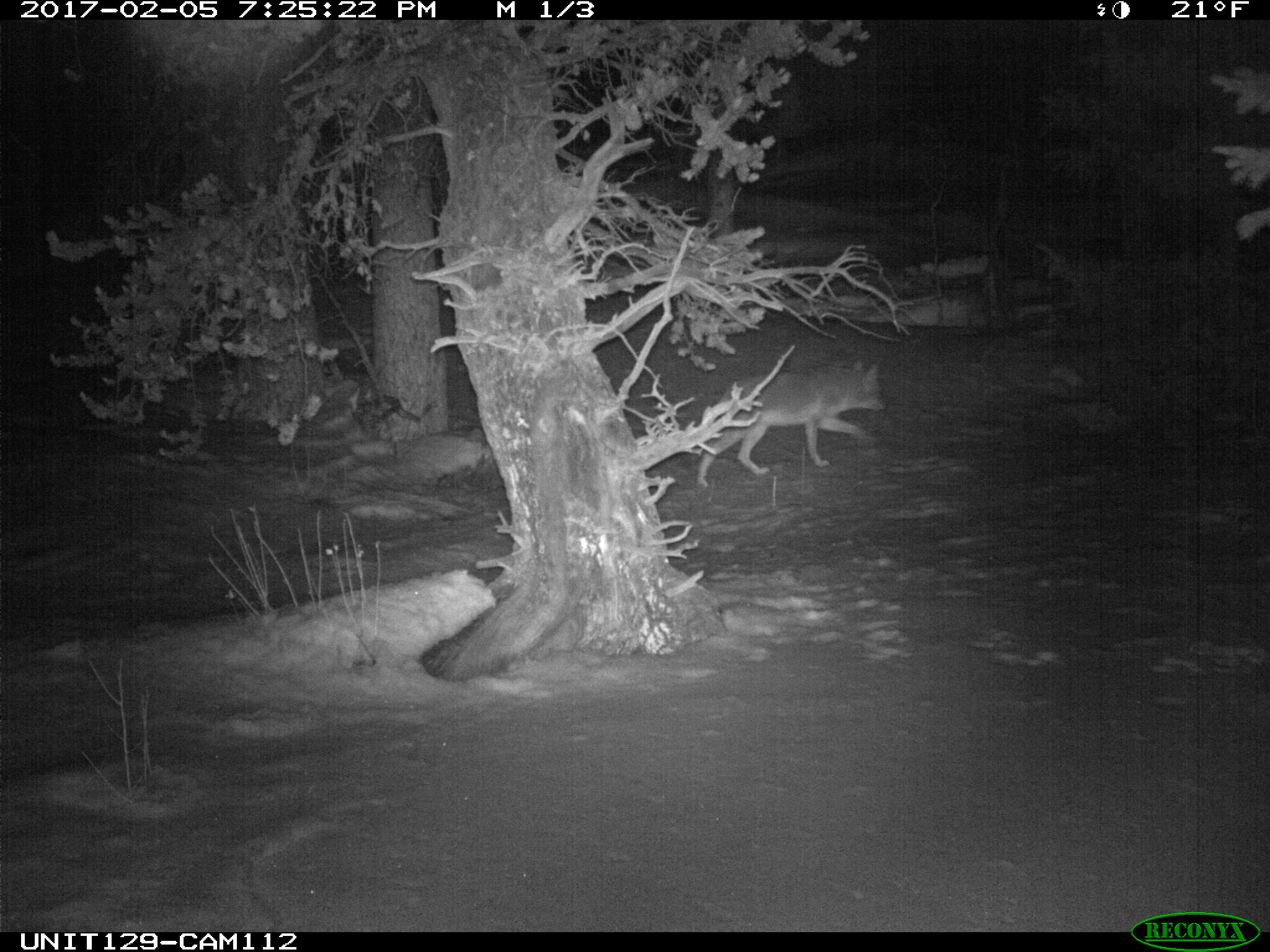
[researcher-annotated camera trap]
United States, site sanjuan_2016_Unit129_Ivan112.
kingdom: Animalia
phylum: Chordata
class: Mammalia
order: Carnivora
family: Canidae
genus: Canis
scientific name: Canis latrans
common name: coyote